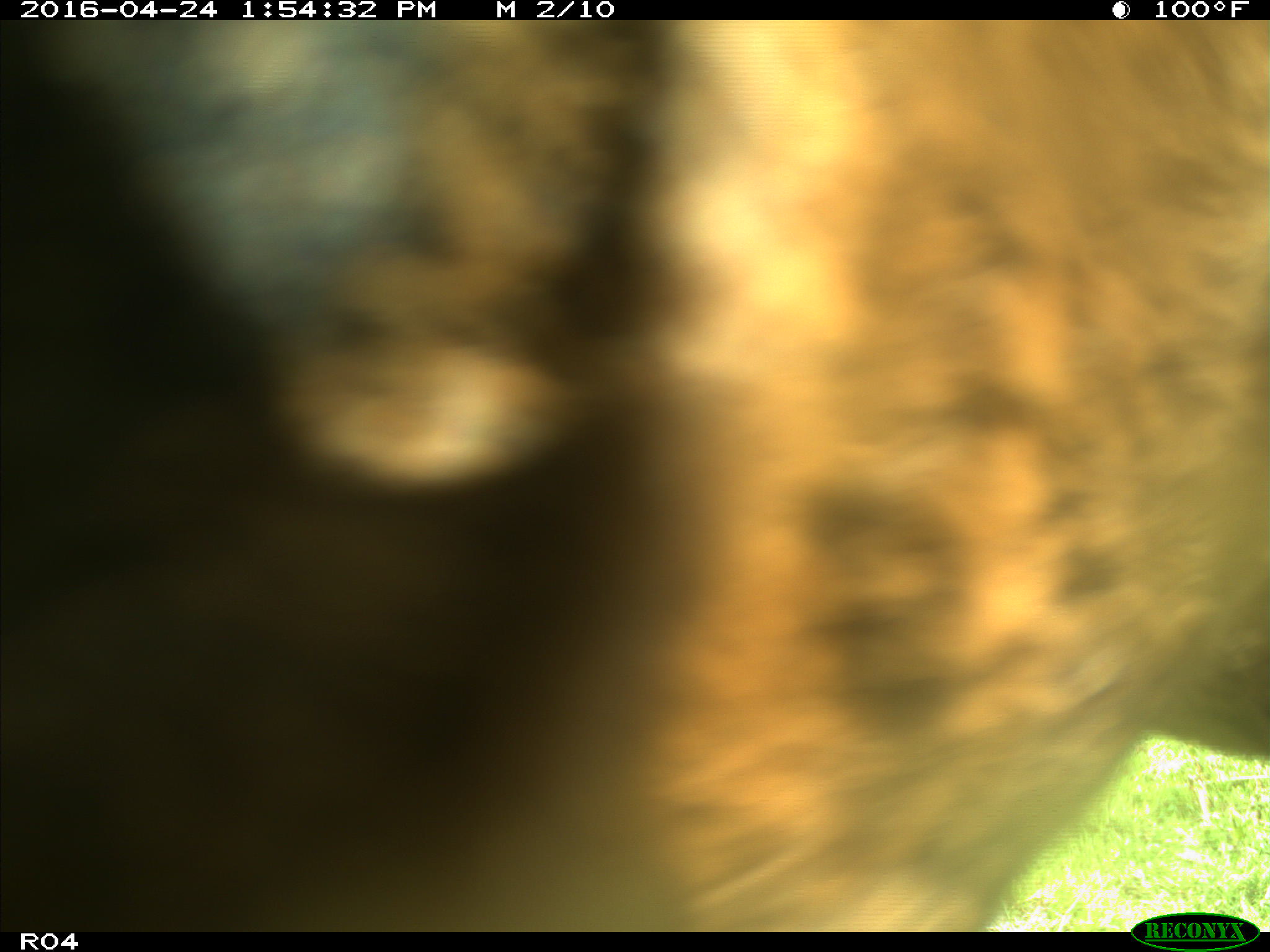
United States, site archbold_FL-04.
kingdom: Animalia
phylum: Chordata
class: Mammalia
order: Artiodactyla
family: Bovidae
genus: Bos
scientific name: Bos taurus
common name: domestic cow